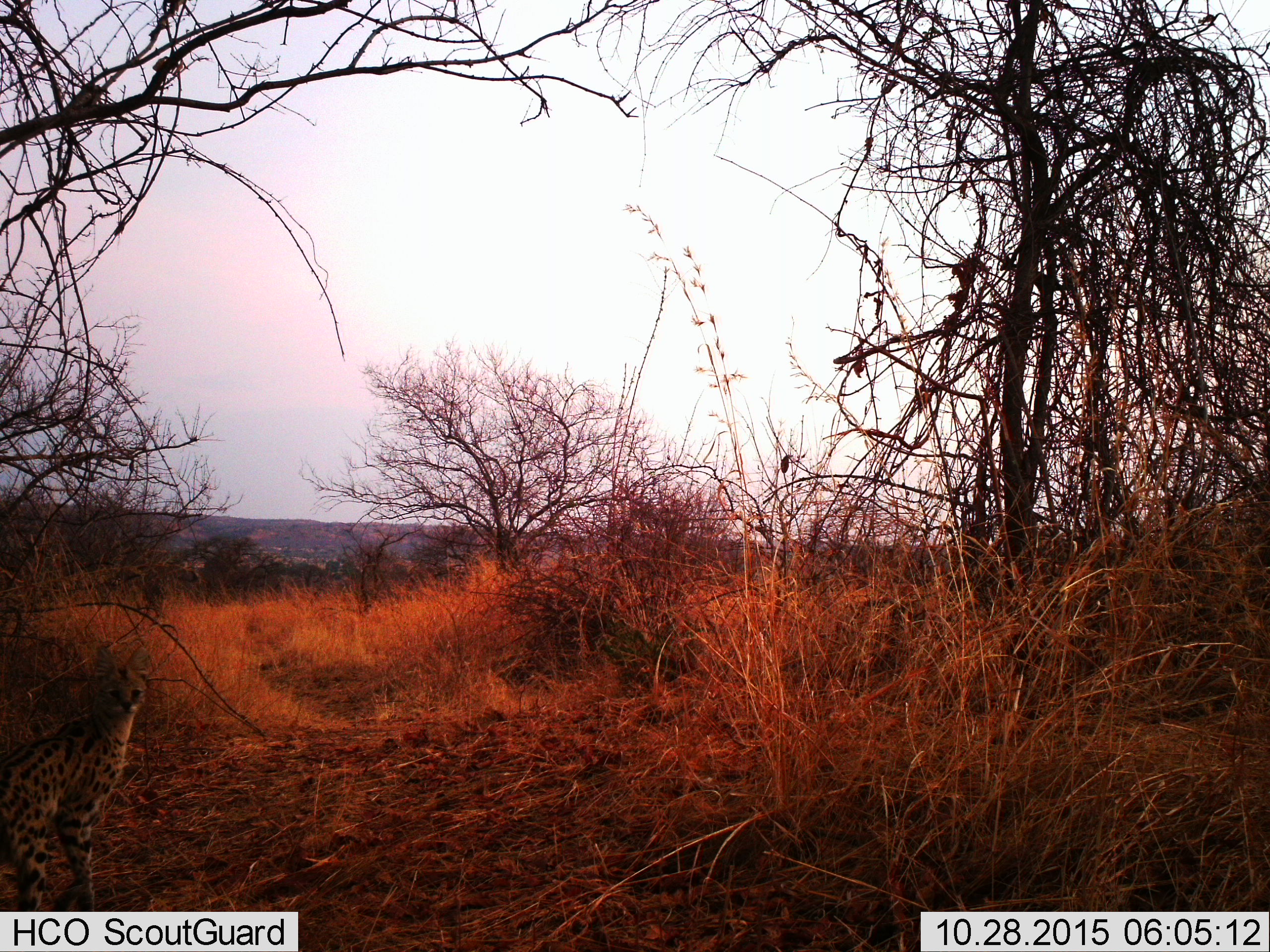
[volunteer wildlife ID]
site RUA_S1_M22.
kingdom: Animalia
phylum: Chordata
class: Mammalia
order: Carnivora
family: Felidae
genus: Leptailurus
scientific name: Leptailurus serval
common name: serval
Serval (Leptailurus serval), count 1. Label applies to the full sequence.